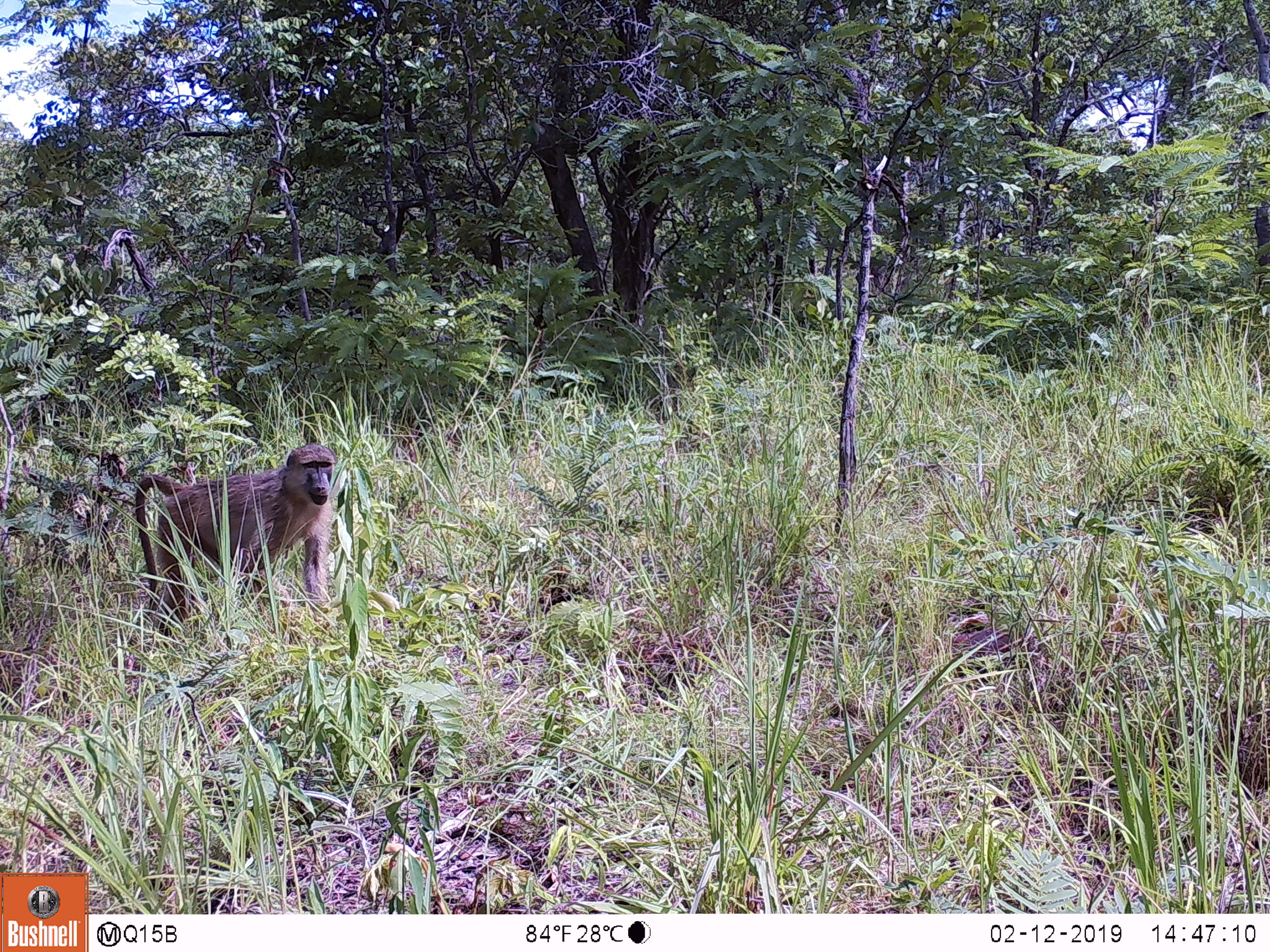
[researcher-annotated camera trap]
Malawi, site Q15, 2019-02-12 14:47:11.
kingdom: Animalia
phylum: Chordata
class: Mammalia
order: Primates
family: Cercopithecidae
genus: Papio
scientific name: Papio cynocephalus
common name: yellow baboon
Yellow baboon (Papio cynocephalus), count 1.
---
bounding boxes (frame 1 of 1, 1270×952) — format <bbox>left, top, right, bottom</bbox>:
yellow baboon: <bbox>123, 438, 373, 645</bbox>